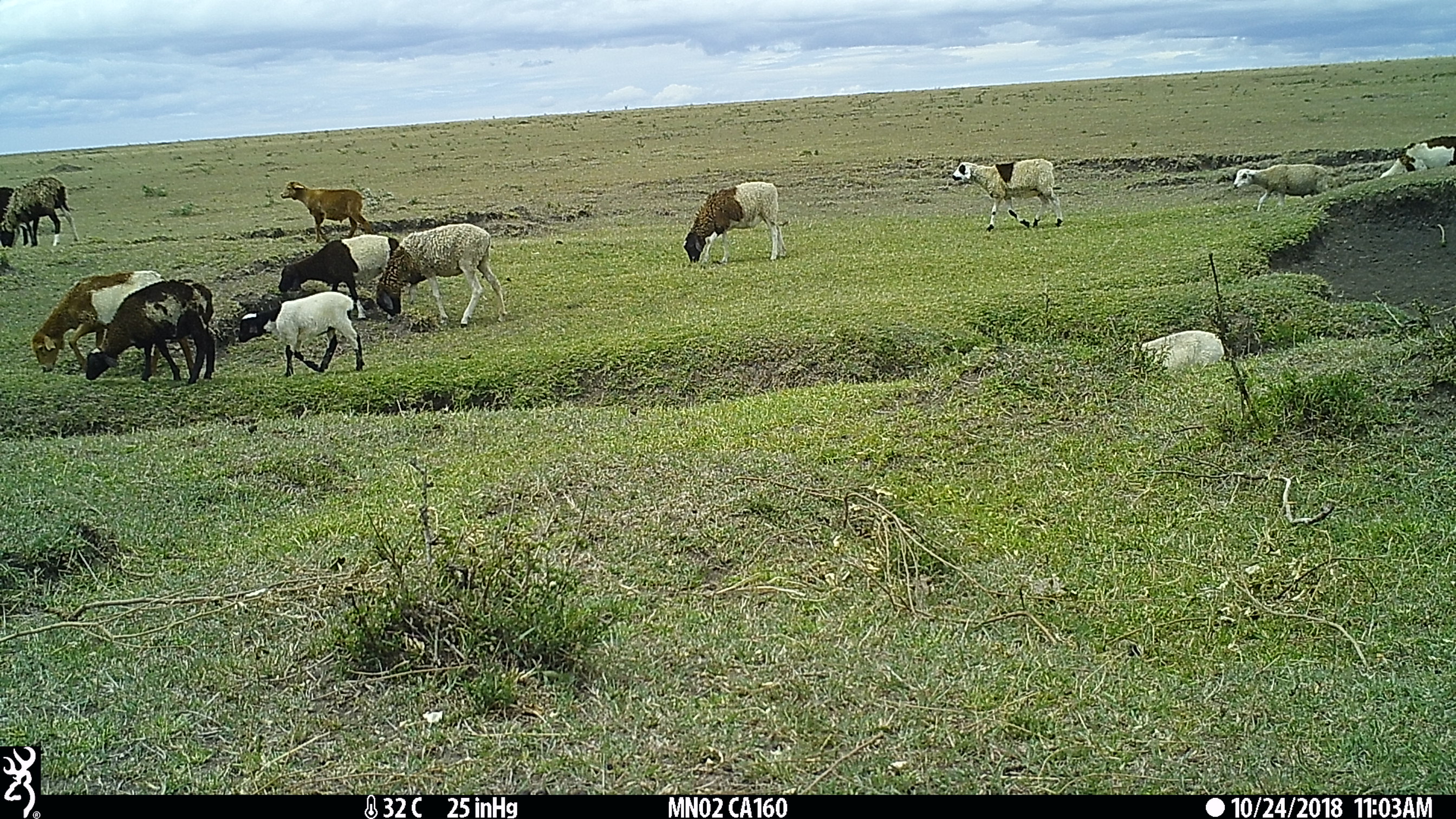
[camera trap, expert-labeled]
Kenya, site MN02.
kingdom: Animalia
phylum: Chordata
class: Mammalia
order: Artiodactyla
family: Bovidae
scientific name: Bovidae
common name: sheep or goat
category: shoat